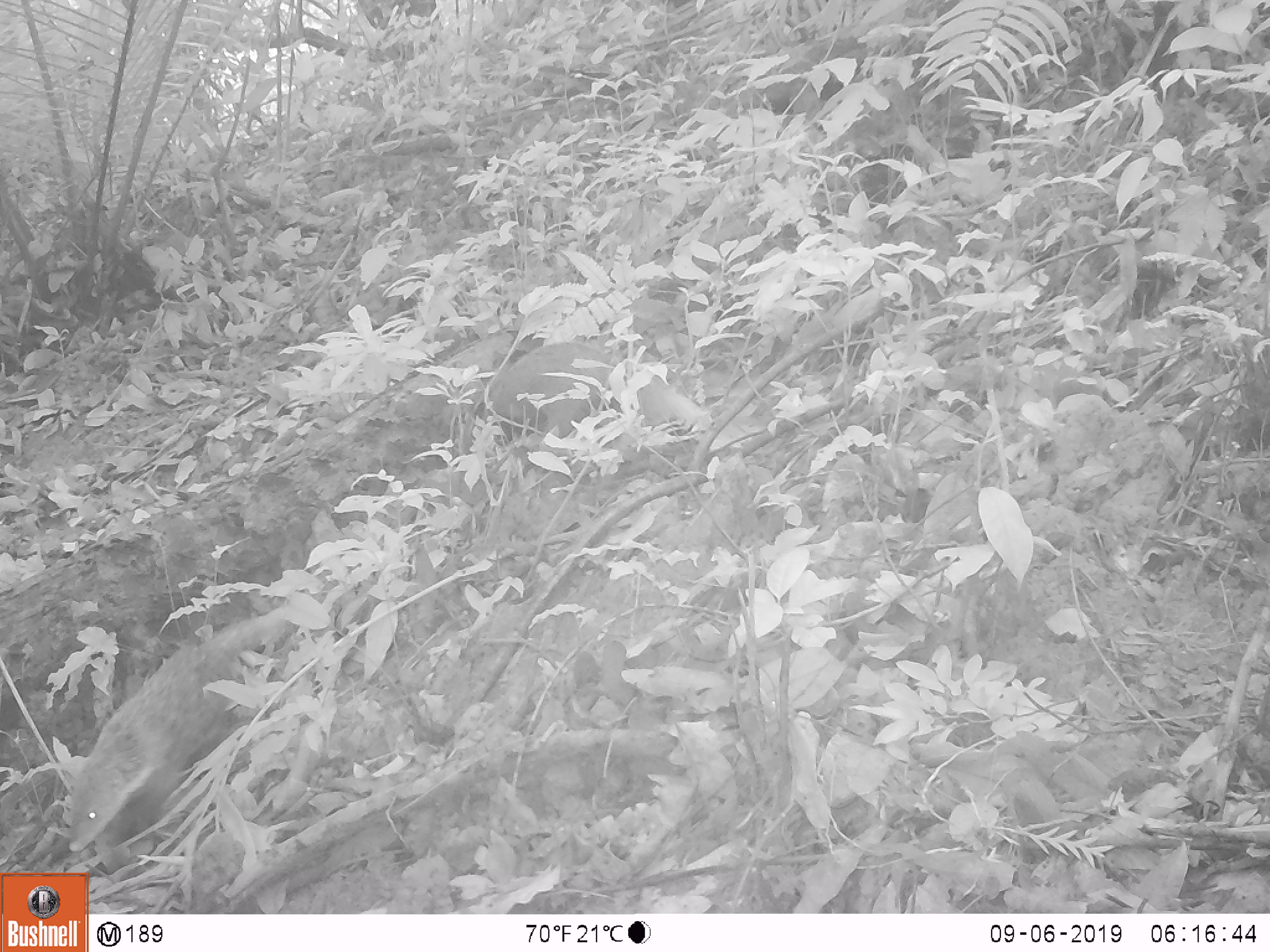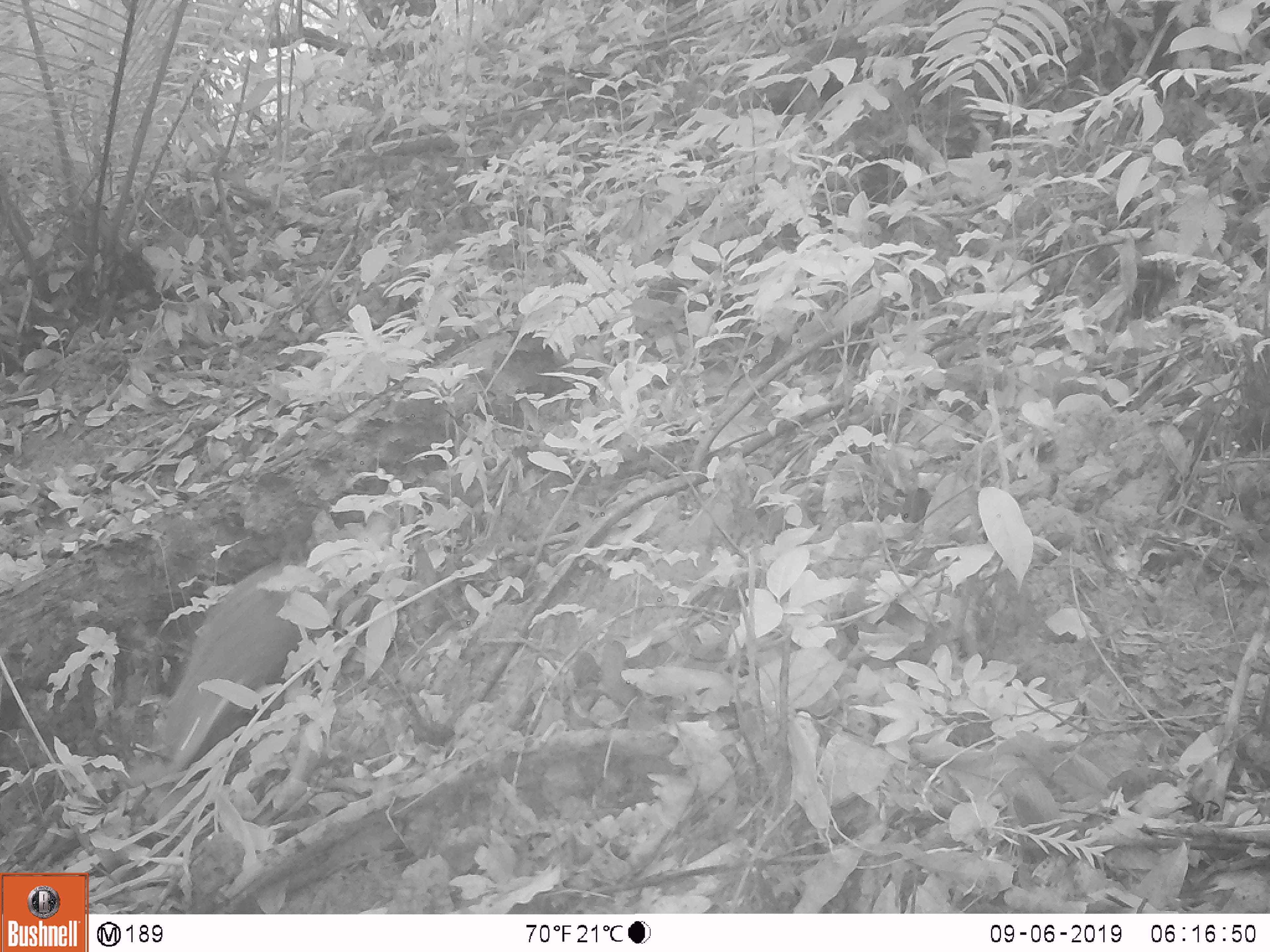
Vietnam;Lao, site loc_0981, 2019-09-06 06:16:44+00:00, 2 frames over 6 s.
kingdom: Animalia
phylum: Chordata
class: Mammalia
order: Carnivora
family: Herpestidae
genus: Urva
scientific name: Urva urva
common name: crab-eating mongoose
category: crab eating mongoose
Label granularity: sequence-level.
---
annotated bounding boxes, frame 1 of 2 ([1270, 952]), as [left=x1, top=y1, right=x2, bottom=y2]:
crab eating mongoose: [left=69, top=607, right=286, bottom=853]; [left=483, top=342, right=705, bottom=438]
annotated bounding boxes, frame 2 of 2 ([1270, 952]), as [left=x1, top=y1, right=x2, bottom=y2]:
crab eating mongoose: [left=157, top=559, right=355, bottom=774]